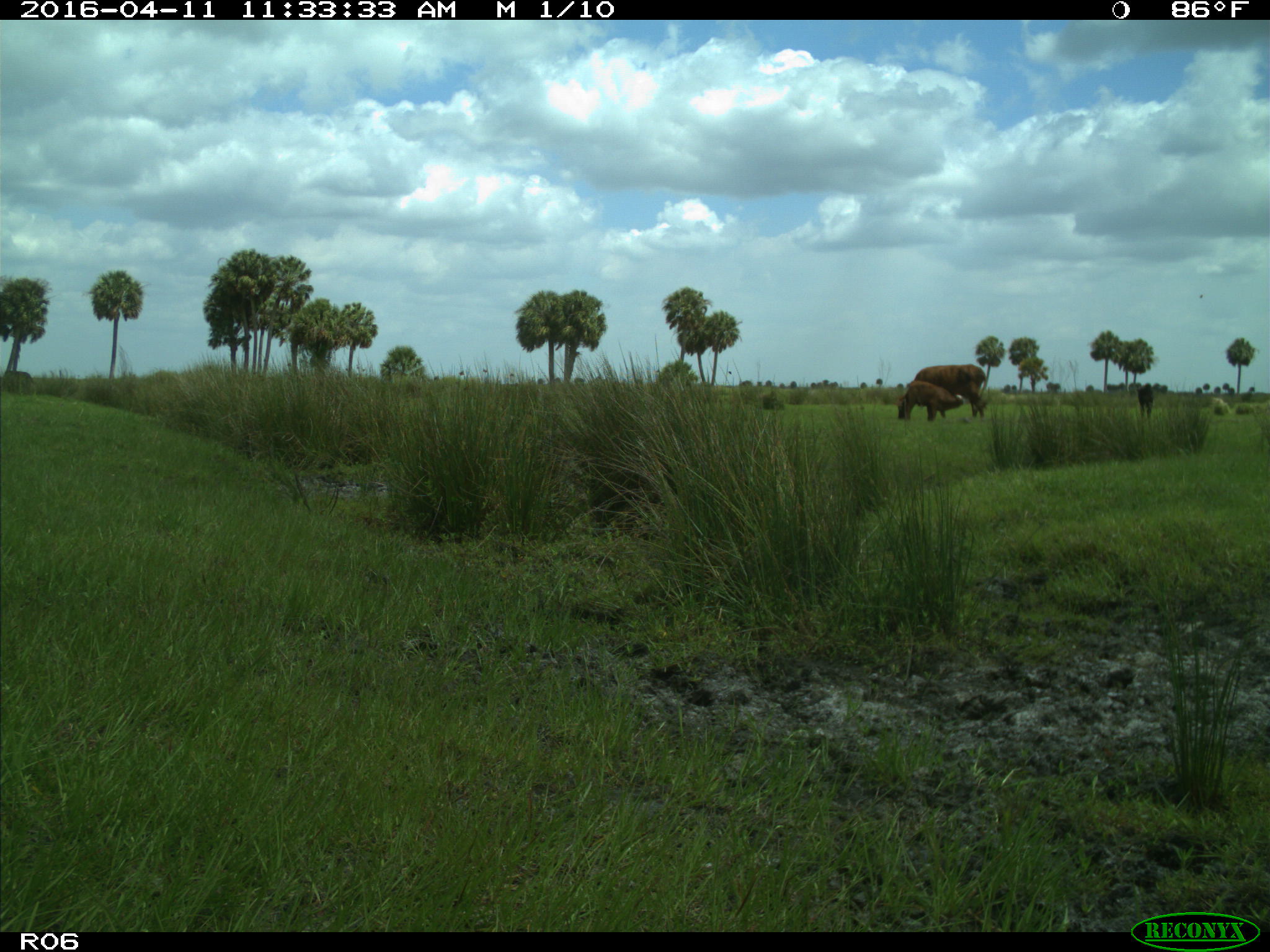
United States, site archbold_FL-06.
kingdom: Animalia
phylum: Chordata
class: Mammalia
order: Artiodactyla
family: Bovidae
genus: Bos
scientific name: Bos taurus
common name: domestic cow